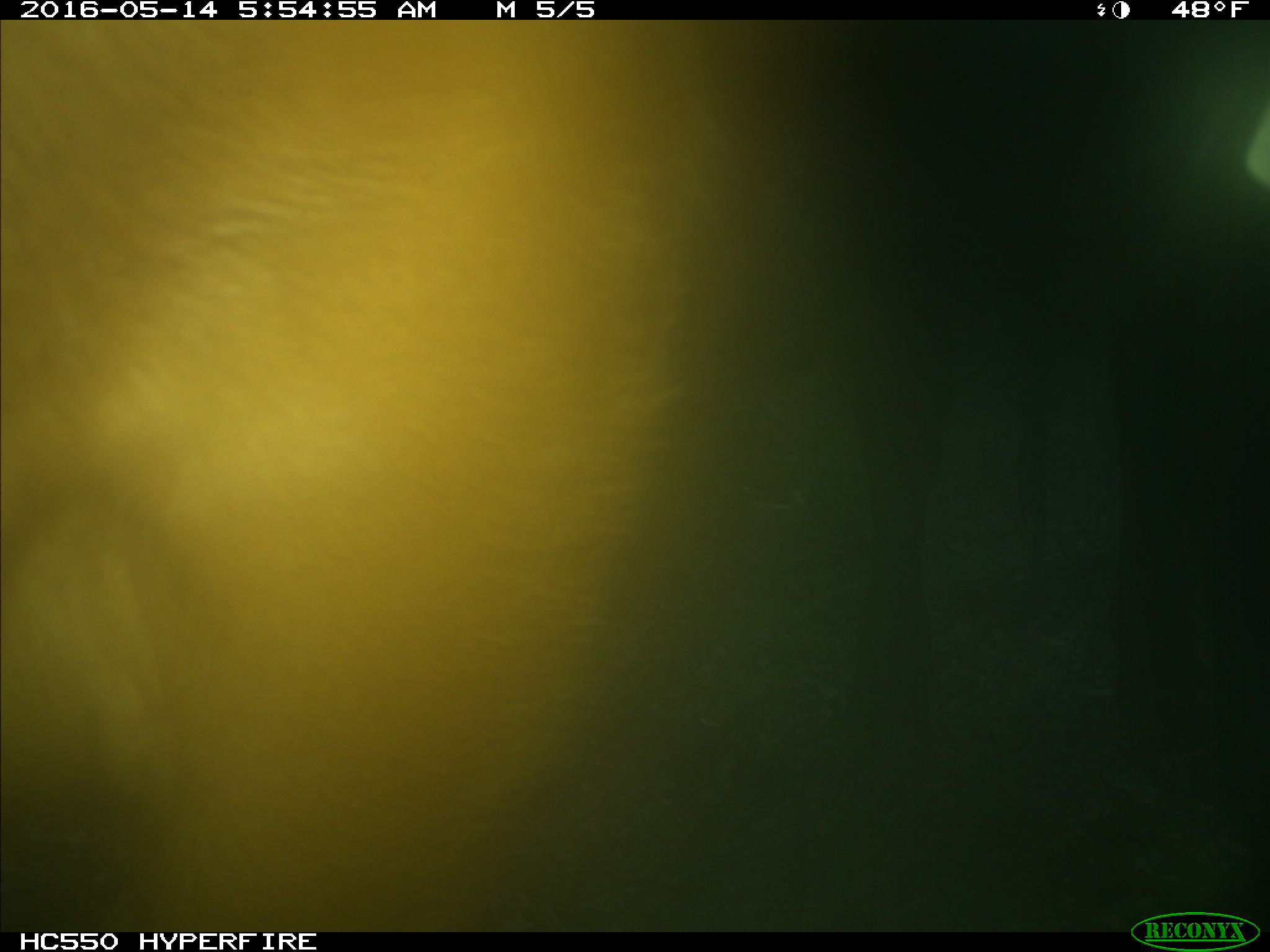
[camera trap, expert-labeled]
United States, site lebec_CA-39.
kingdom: Animalia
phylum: Chordata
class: Mammalia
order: Artiodactyla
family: Bovidae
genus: Bos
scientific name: Bos taurus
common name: domestic cow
Bos taurus (domestic cow).